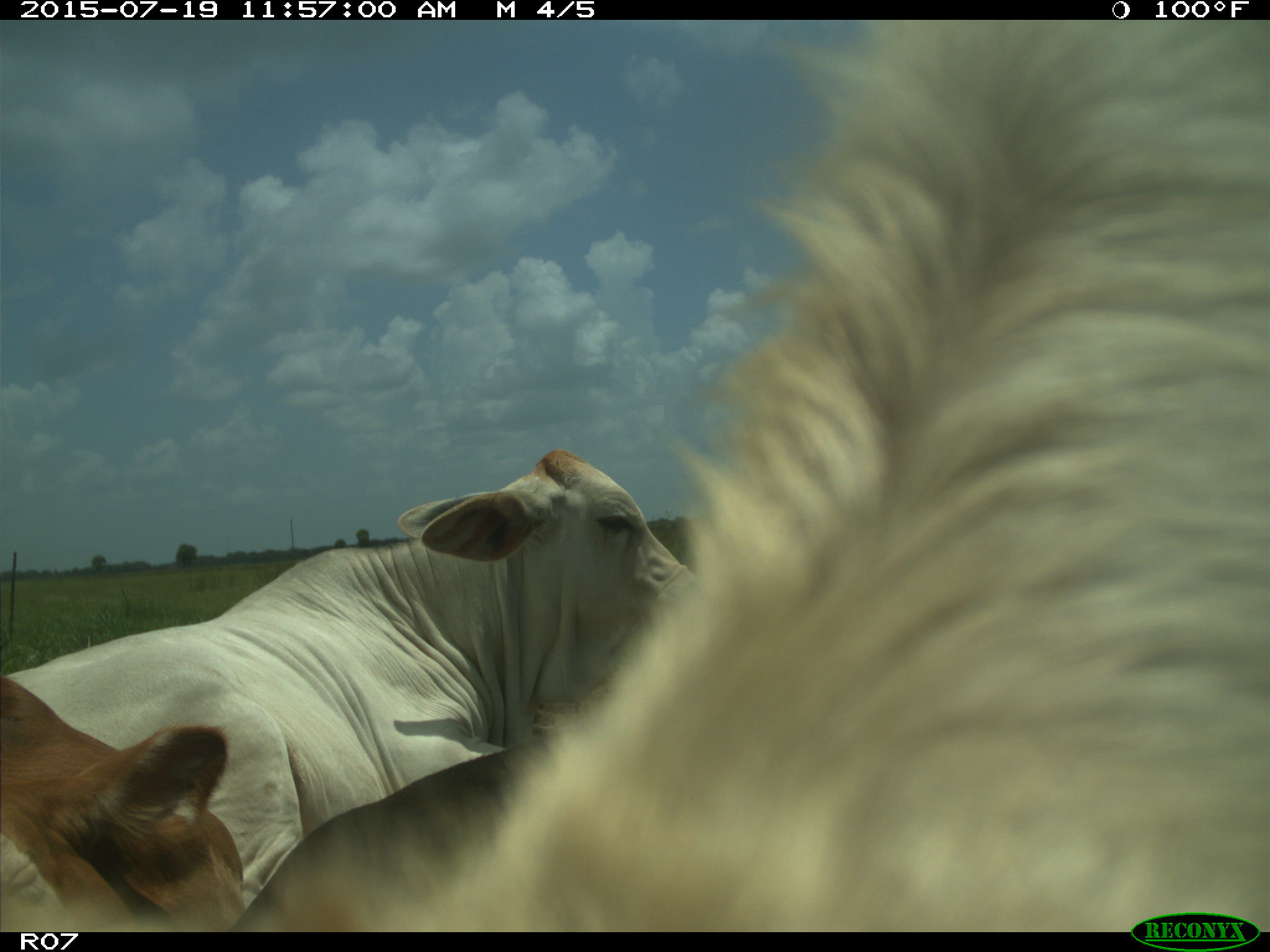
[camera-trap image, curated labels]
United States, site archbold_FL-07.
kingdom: Animalia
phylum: Chordata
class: Mammalia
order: Artiodactyla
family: Bovidae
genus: Bos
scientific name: Bos taurus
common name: domestic cow